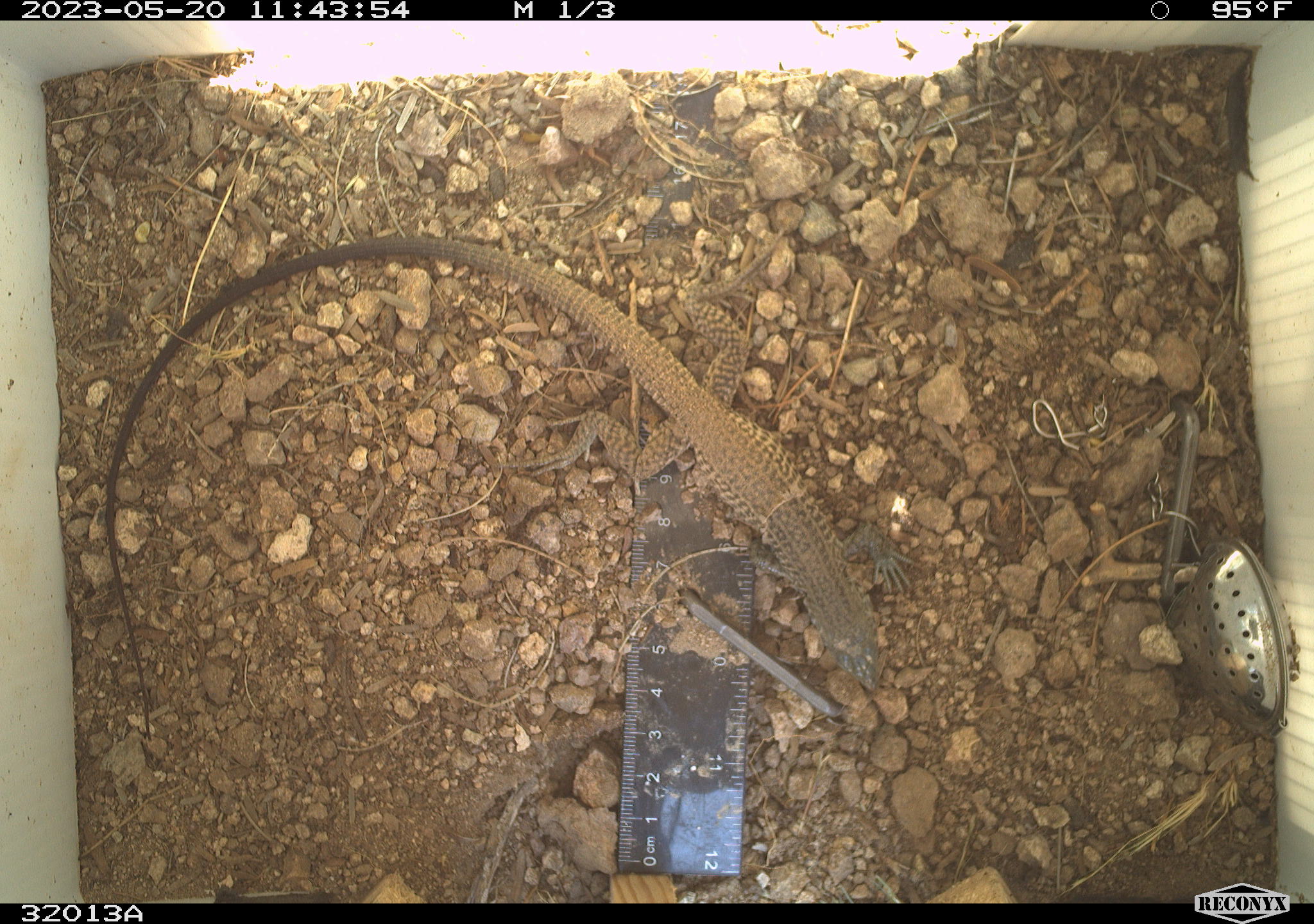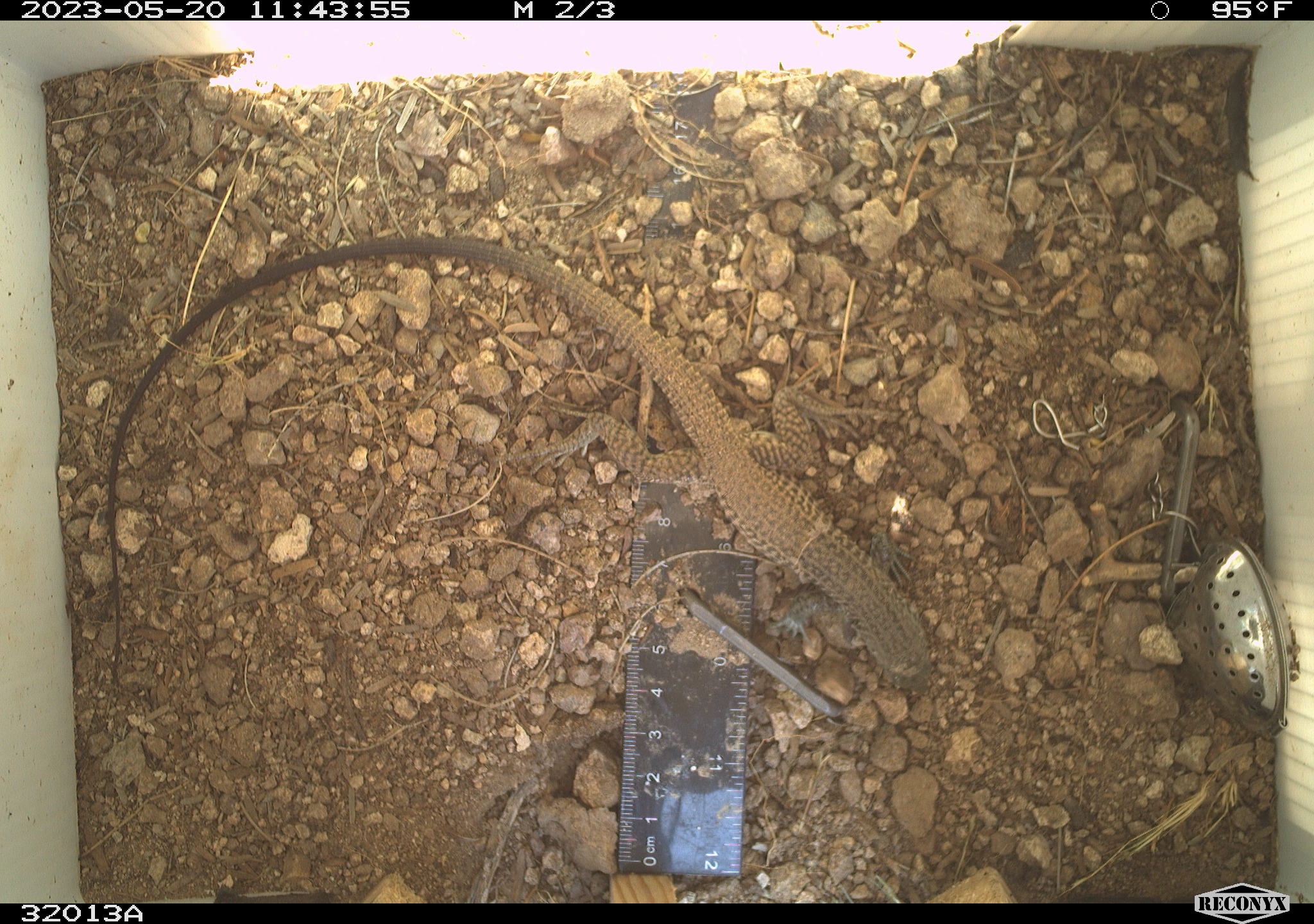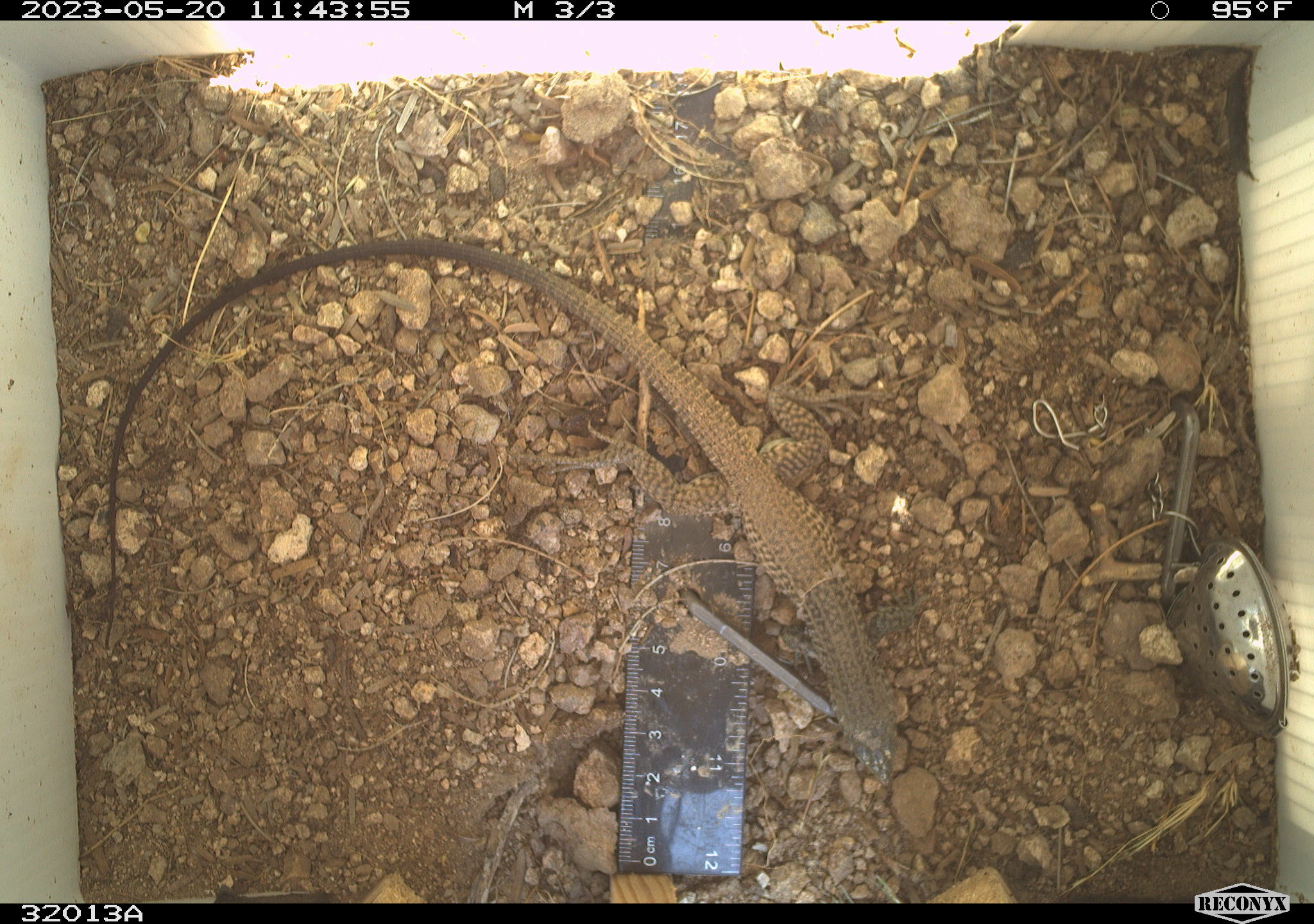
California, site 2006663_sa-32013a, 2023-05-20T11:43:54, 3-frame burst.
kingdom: Animalia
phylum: Chordata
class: Reptilia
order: Squamata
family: Teiidae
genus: Aspidoscelis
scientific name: Aspidoscelis tigris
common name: western whiptail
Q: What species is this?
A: Western whiptail (Aspidoscelis tigris).